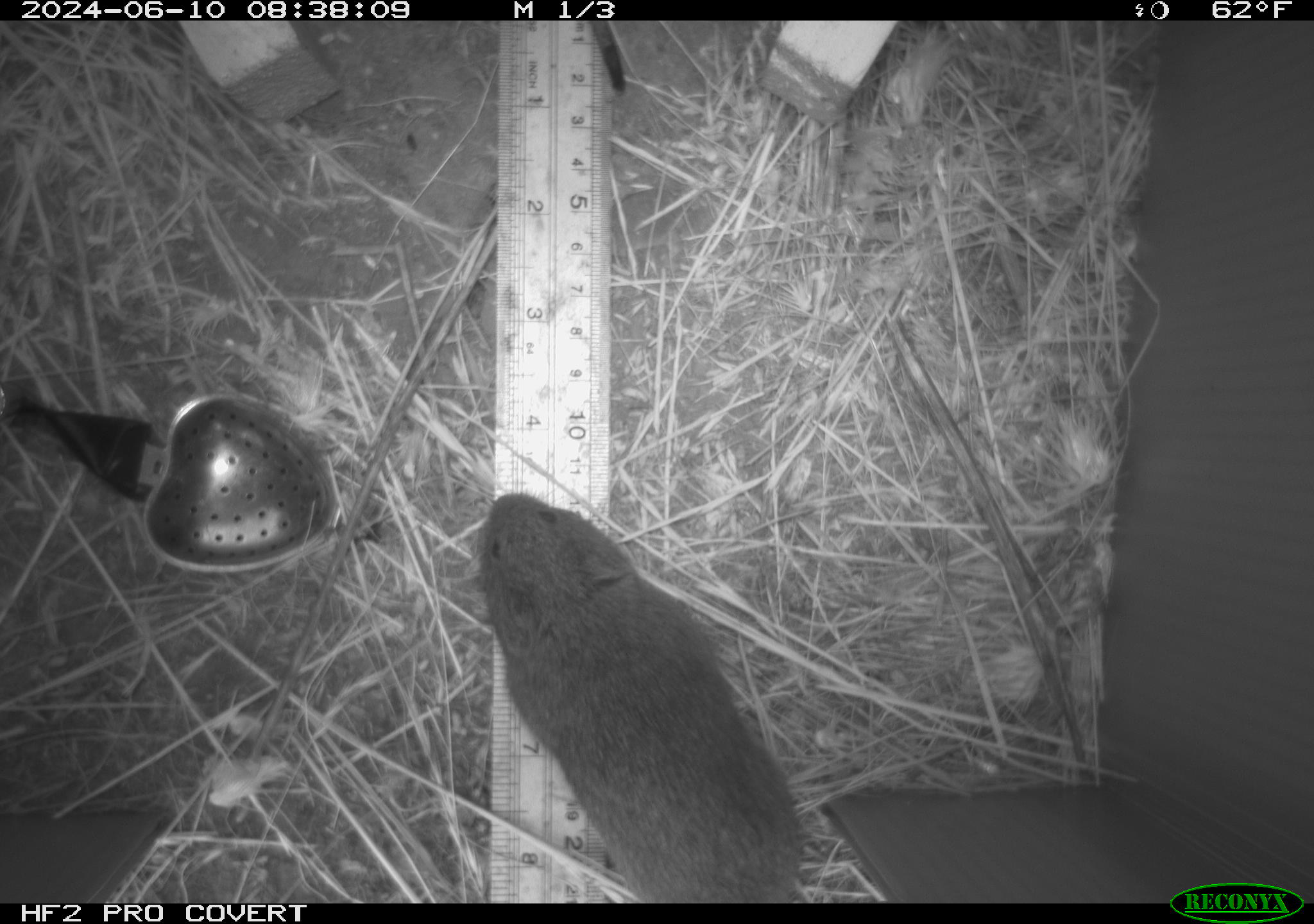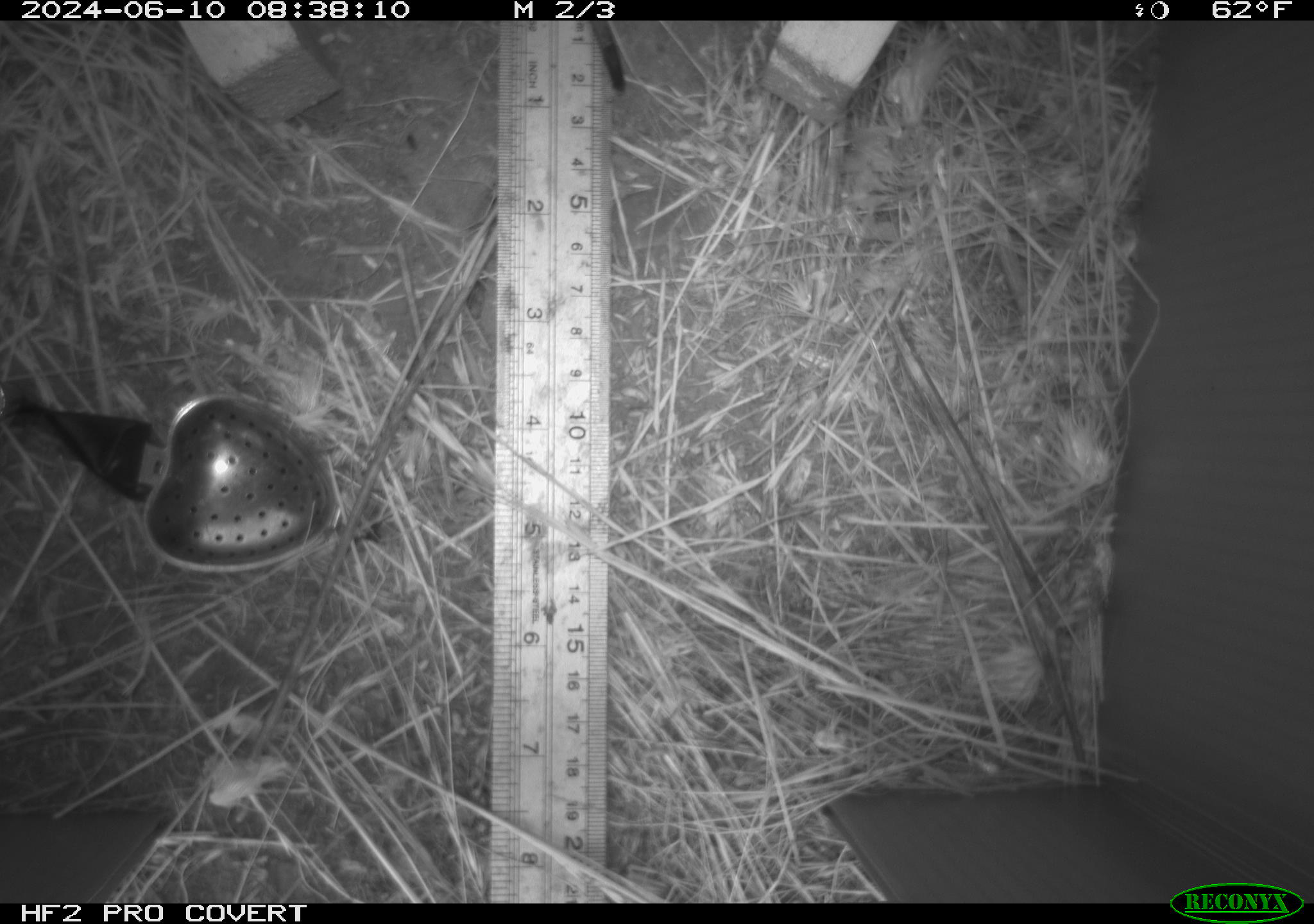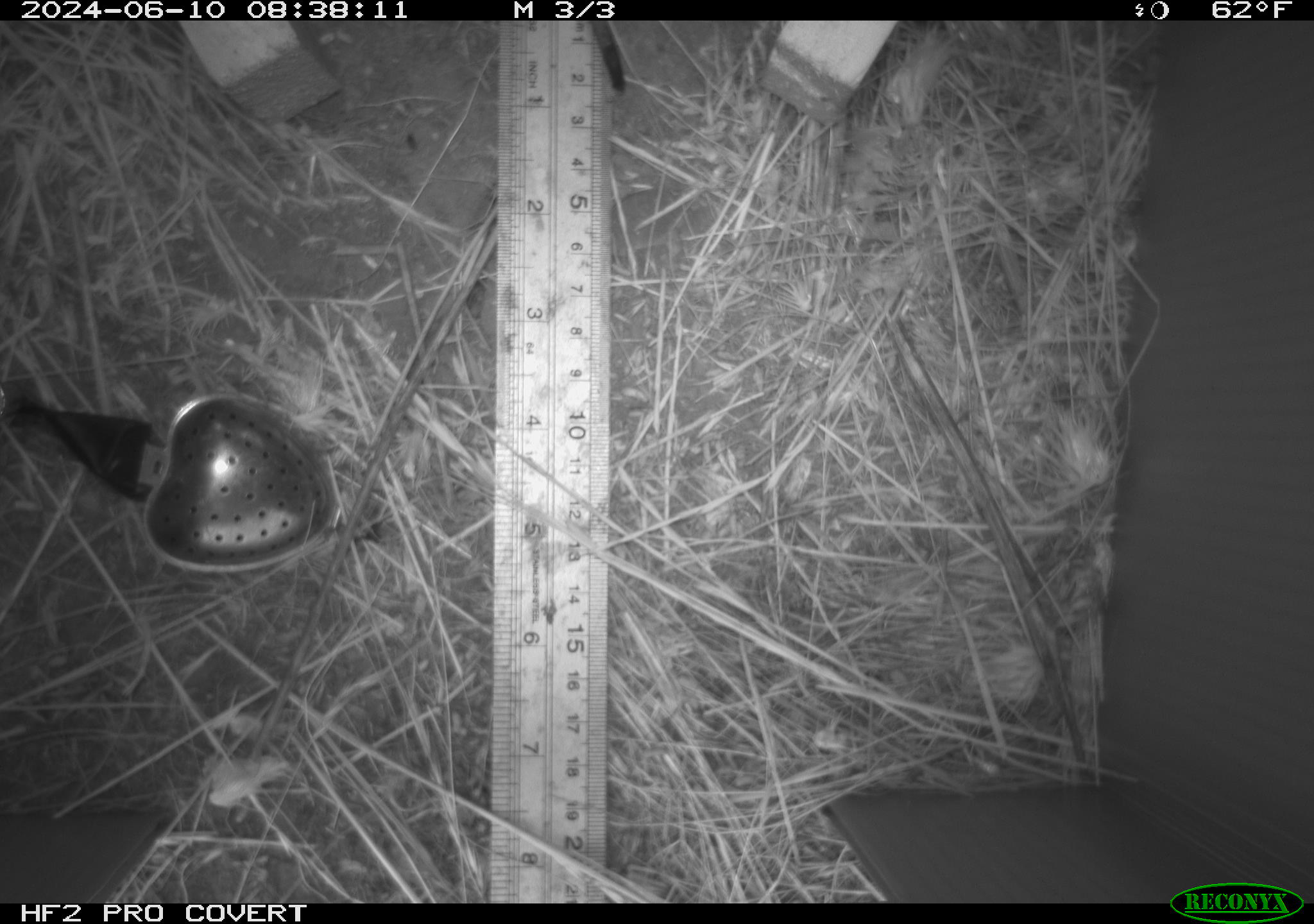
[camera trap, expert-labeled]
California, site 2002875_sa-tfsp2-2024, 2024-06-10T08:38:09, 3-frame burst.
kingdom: Animalia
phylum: Chordata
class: Mammalia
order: Rodentia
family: Cricetidae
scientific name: Arvicolinae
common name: voles, lemmings, and muskrats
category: arvicolinae subfamily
Arvicolinae subfamily (voles, lemmings, and muskrats) (Arvicolinae).